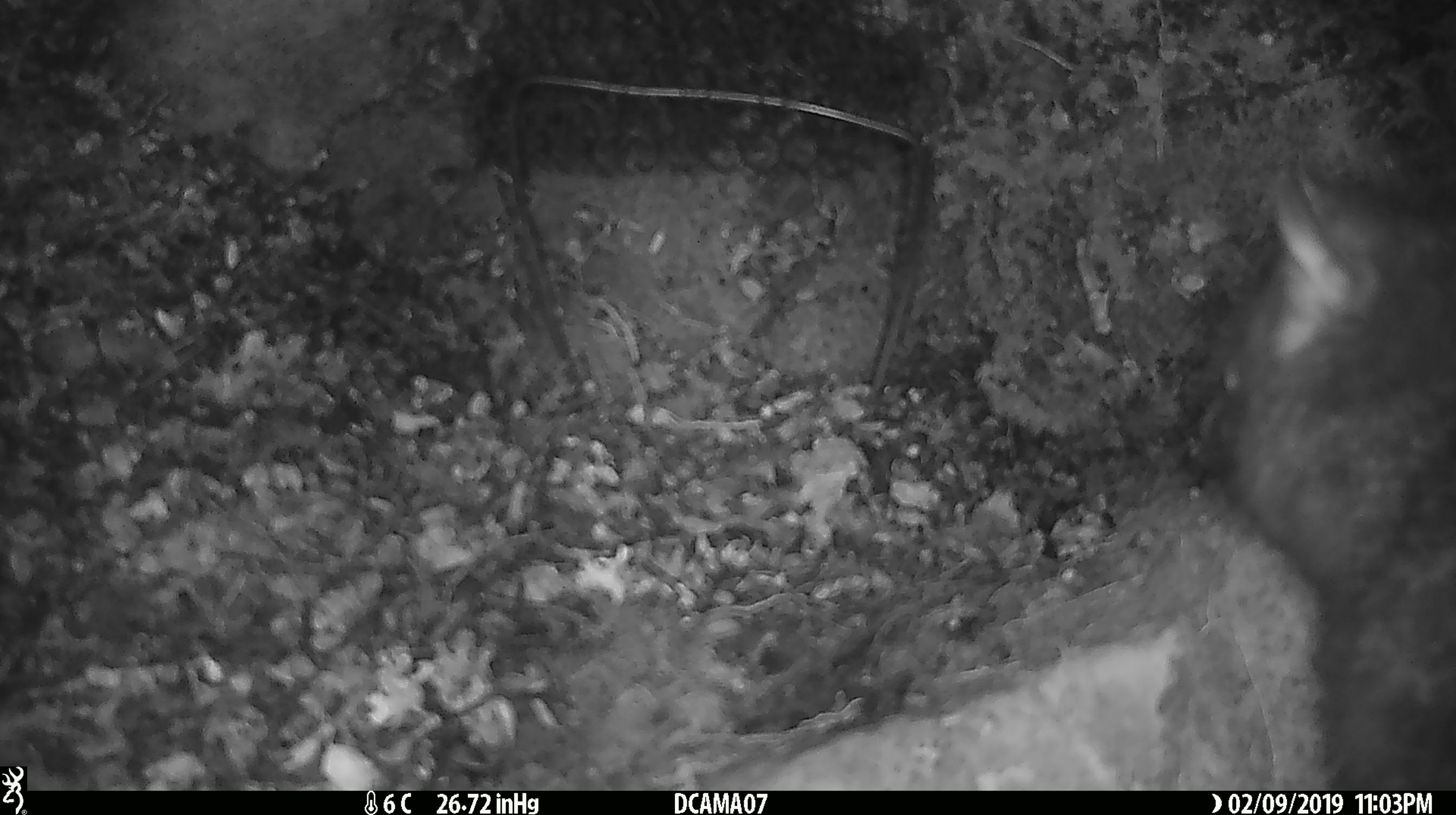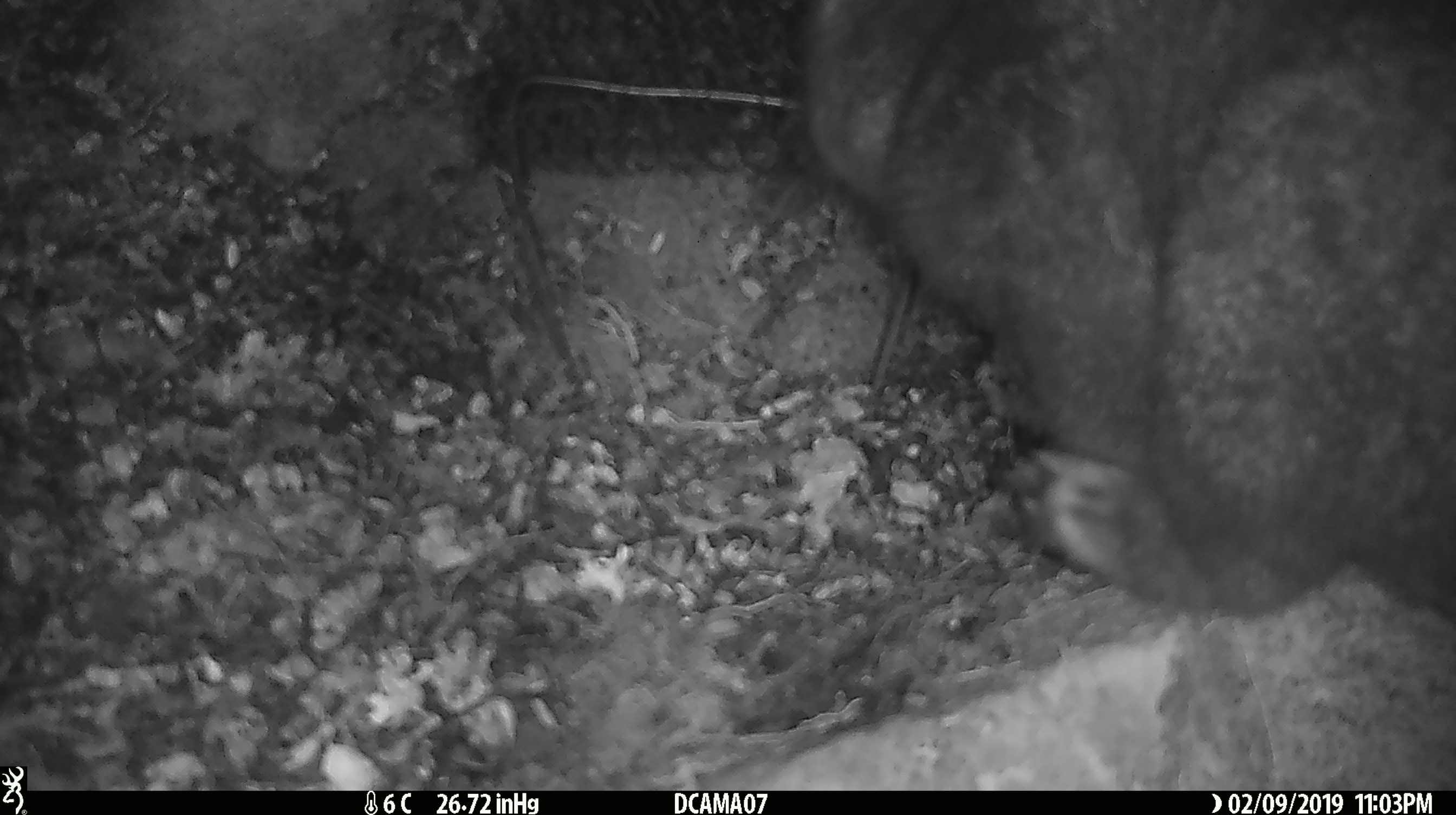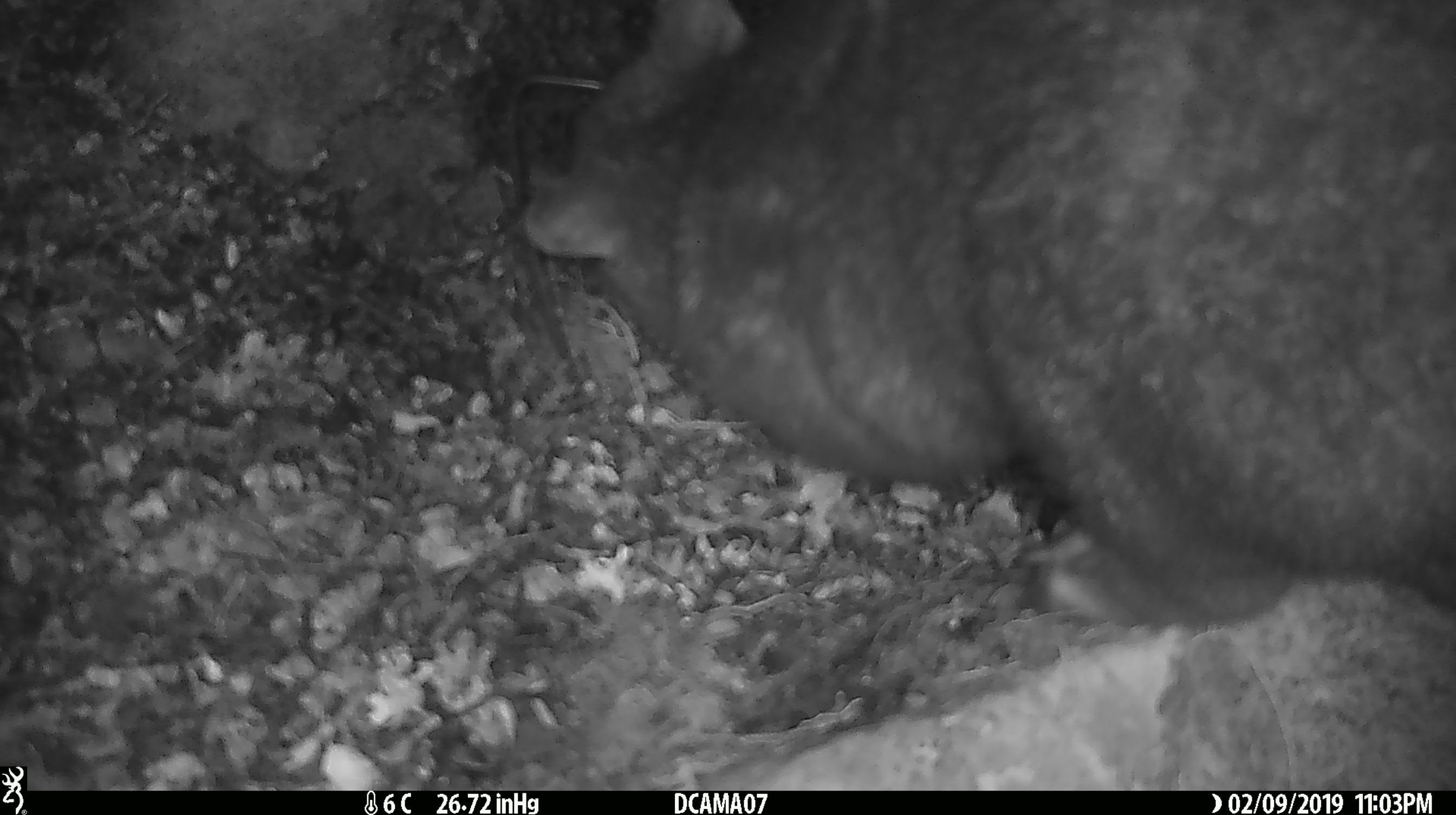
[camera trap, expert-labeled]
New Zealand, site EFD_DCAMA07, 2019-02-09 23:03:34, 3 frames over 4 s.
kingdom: Animalia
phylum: Chordata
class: Mammalia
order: Diprotodontia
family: Phalangeridae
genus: Trichosurus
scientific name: Trichosurus vulpecula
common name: common brushtail possum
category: possum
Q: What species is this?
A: Possum (common brushtail possum) (Trichosurus vulpecula).